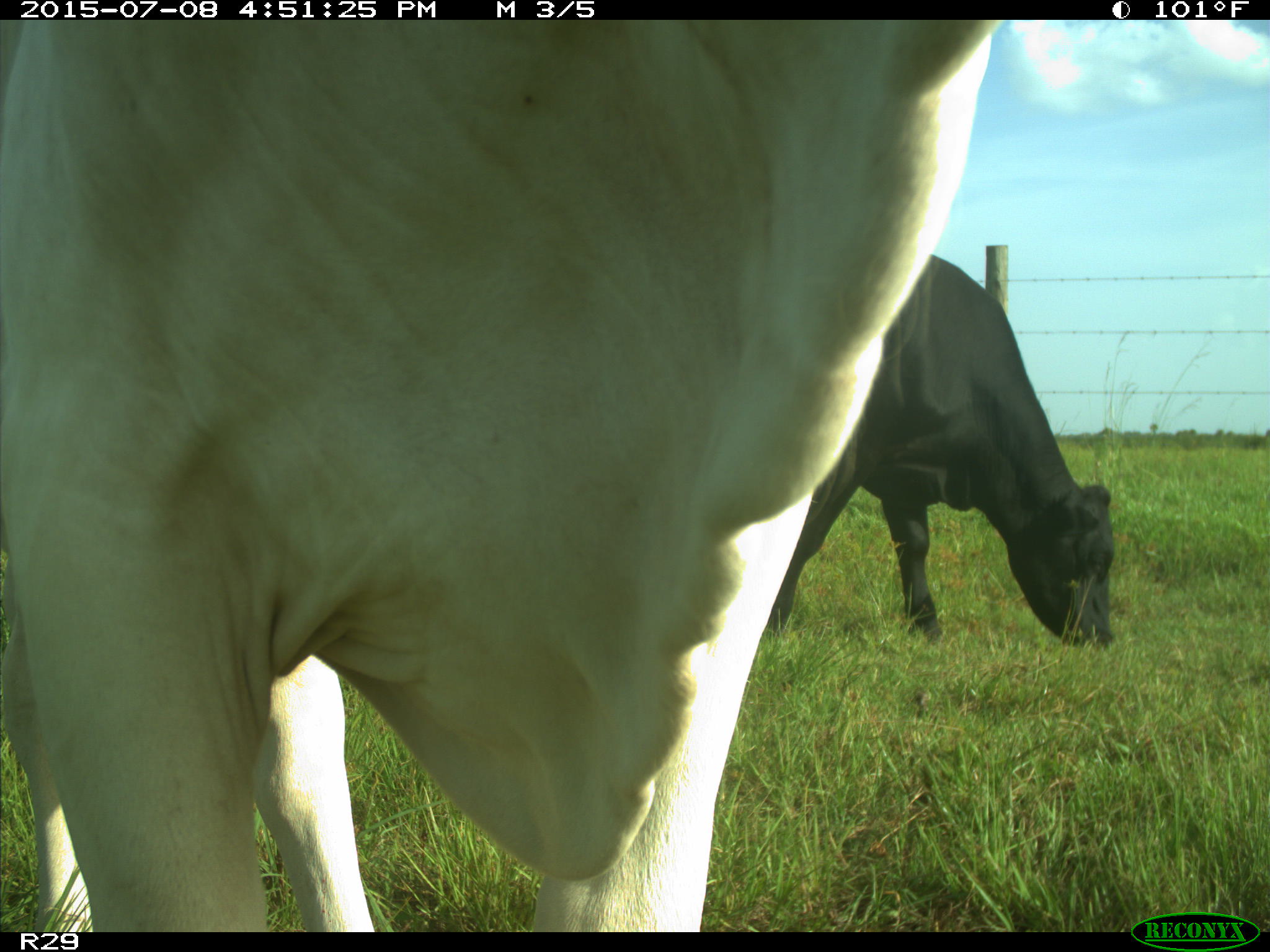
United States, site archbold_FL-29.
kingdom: Animalia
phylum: Chordata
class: Mammalia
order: Artiodactyla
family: Bovidae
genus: Bos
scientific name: Bos taurus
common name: domestic cow